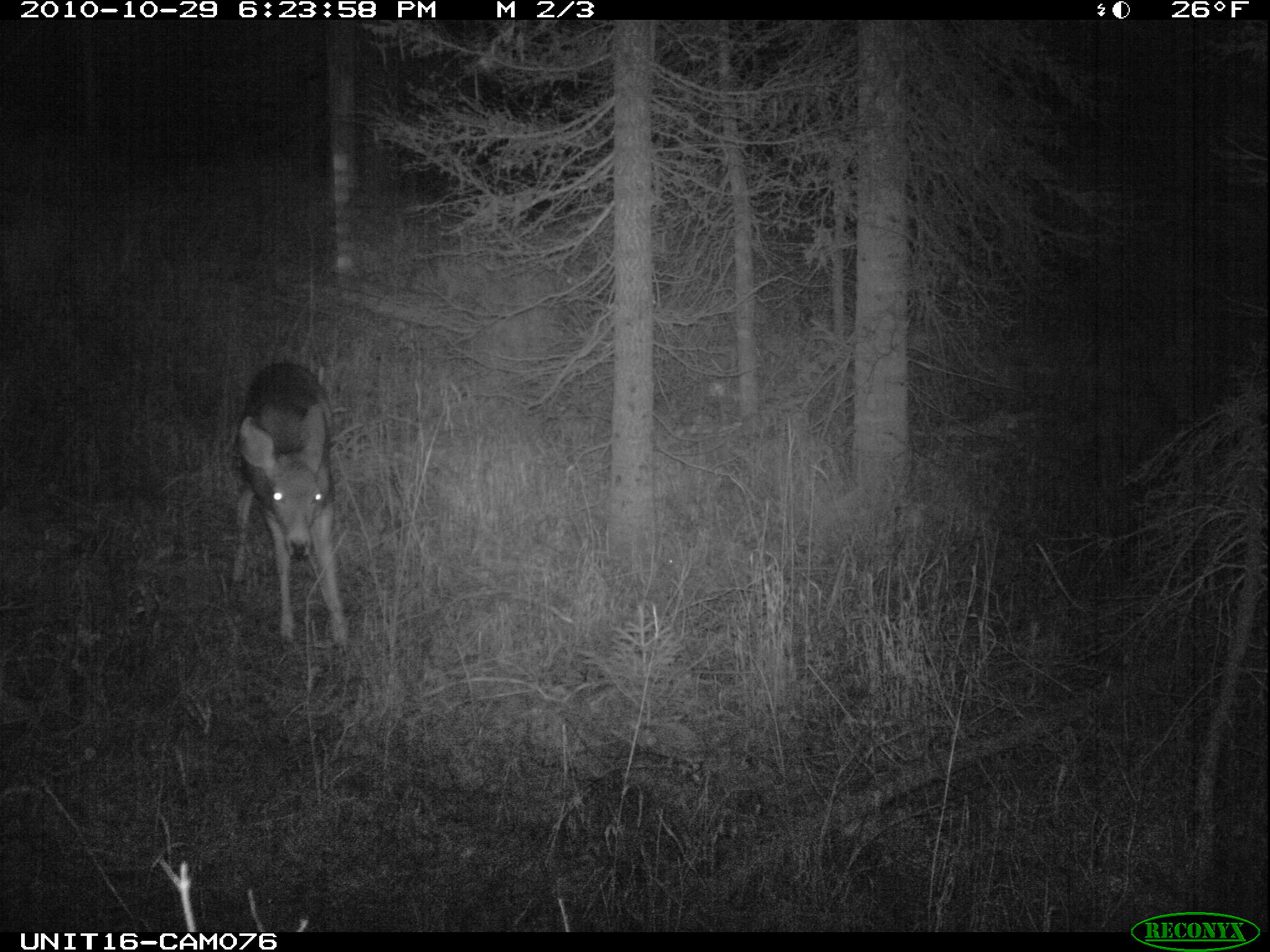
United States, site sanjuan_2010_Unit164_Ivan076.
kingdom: Animalia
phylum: Chordata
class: Mammalia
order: Artiodactyla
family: Cervidae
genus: Odocoileus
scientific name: Odocoileus hemionus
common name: mule deer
Odocoileus hemionus (mule deer).